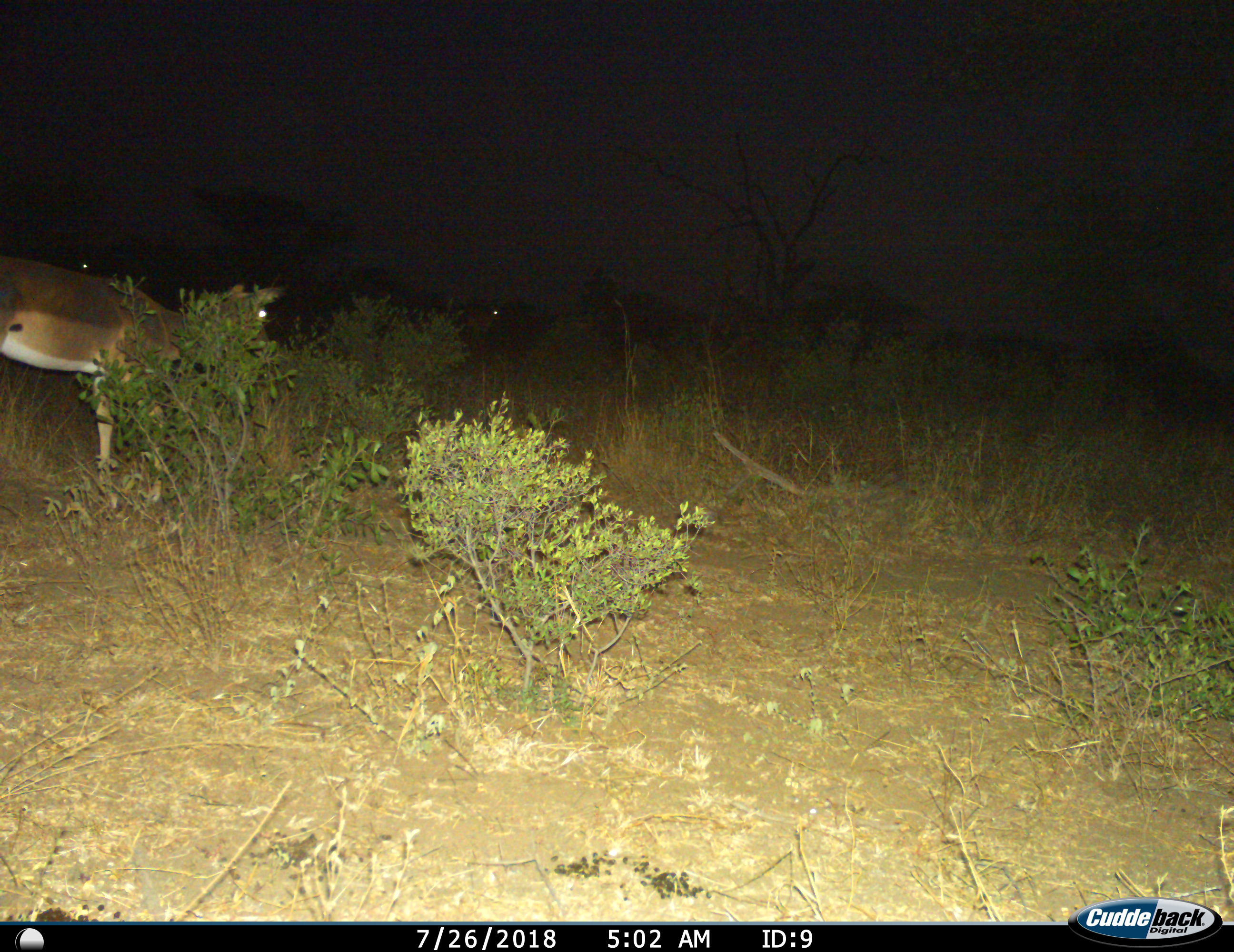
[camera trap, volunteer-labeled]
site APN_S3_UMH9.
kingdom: Animalia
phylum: Chordata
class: Mammalia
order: Artiodactyla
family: Bovidae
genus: Aepyceros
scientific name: Aepyceros melampus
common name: impala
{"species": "impala (Aepyceros melampus)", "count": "1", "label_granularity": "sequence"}